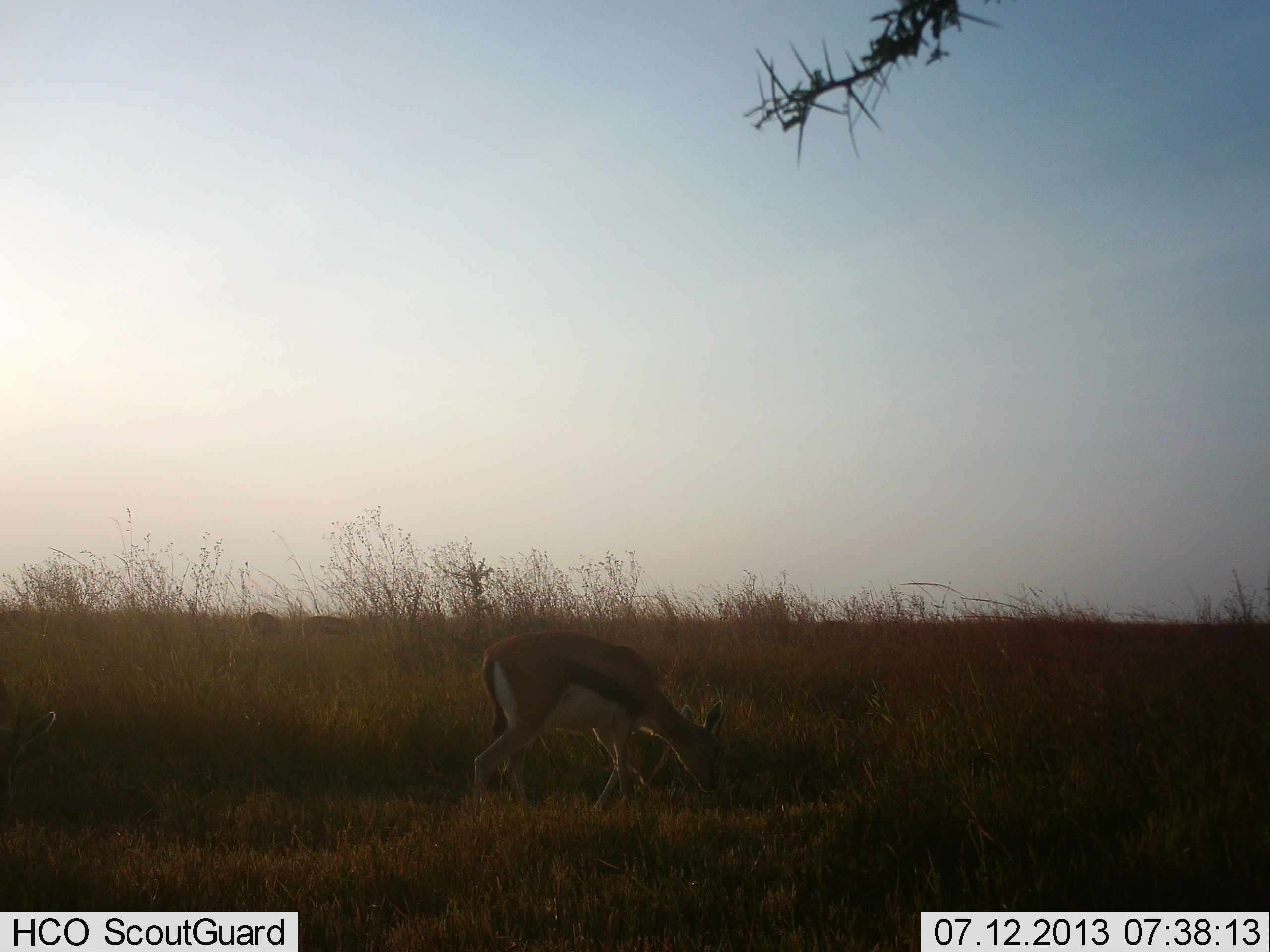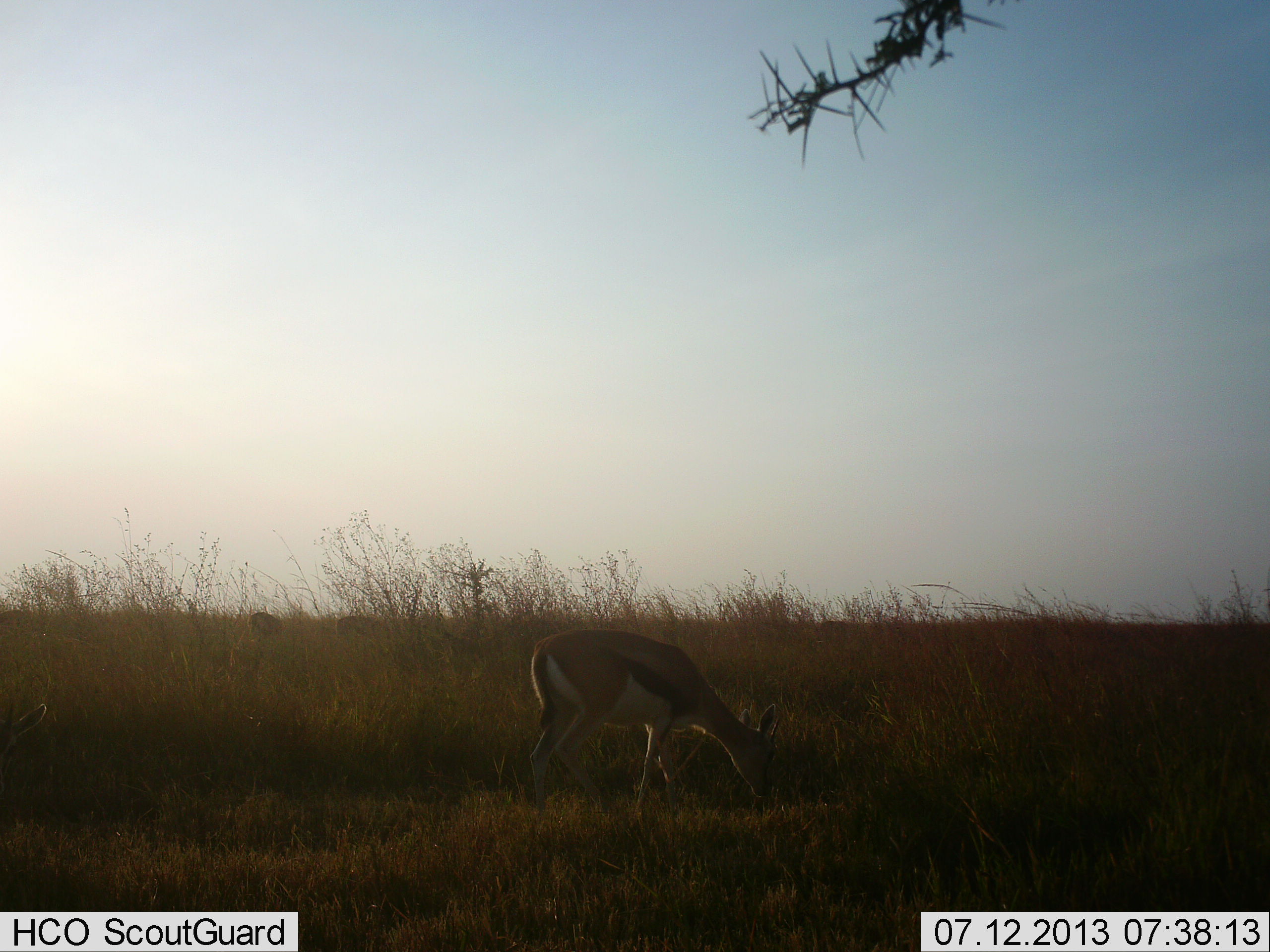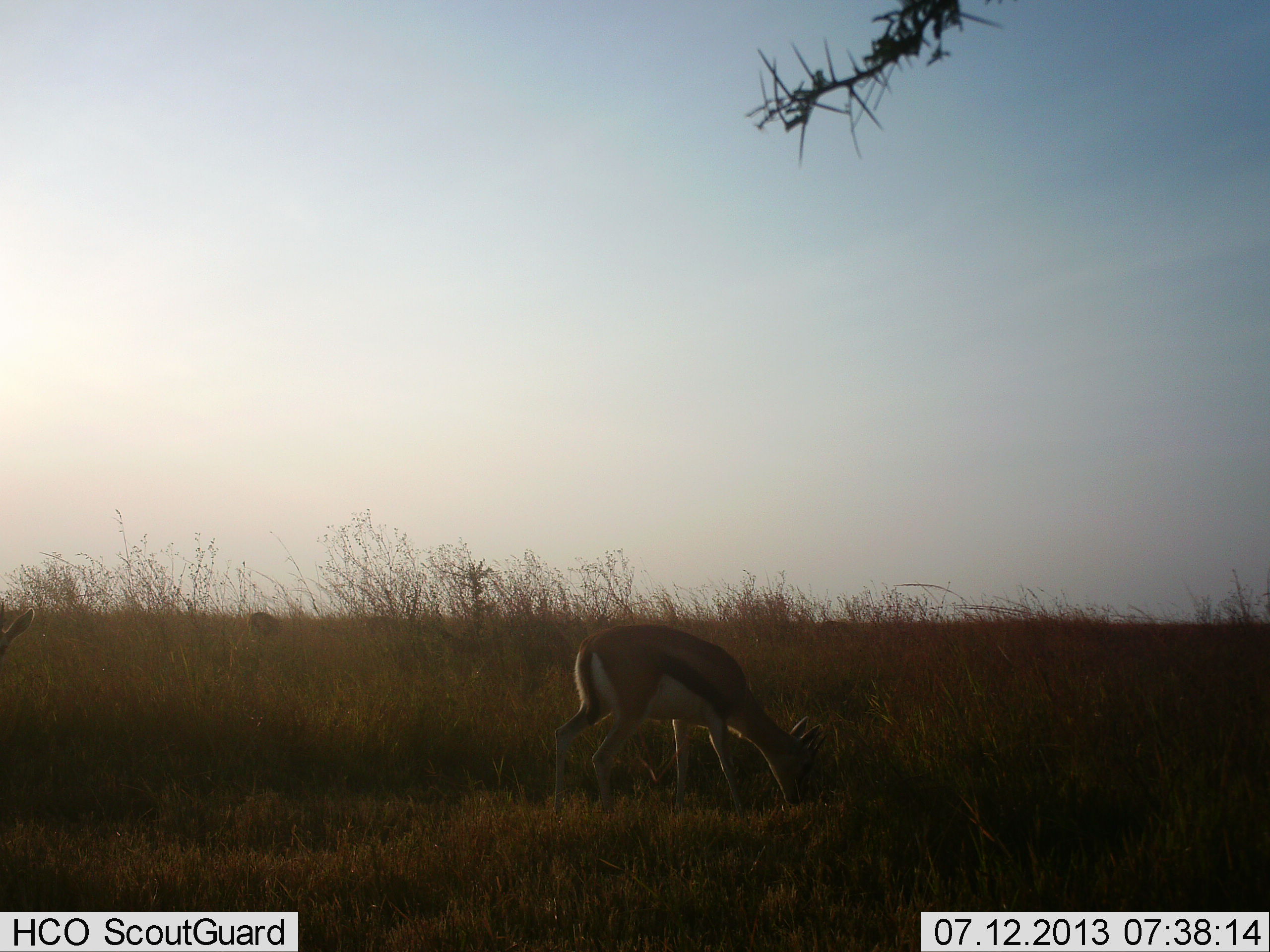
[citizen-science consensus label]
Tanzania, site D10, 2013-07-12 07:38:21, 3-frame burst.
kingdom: Animalia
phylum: Chordata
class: Mammalia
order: Artiodactyla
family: Bovidae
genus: Eudorcas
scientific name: Eudorcas thomsonii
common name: thomson's gazelle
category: gazellethomsons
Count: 1.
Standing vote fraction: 28%.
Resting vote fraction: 0%.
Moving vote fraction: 24%.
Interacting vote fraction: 0%.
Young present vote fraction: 0%.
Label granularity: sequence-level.